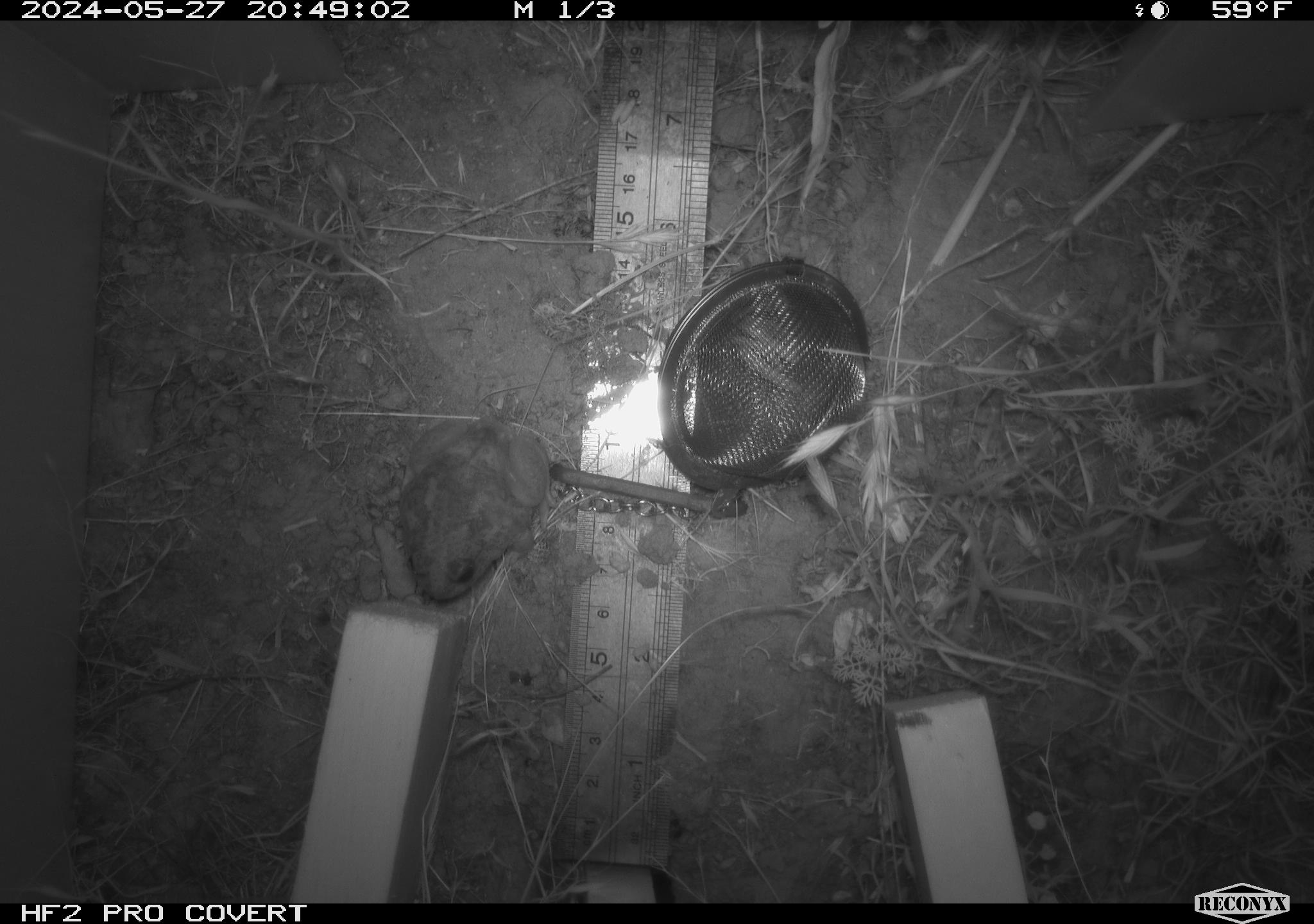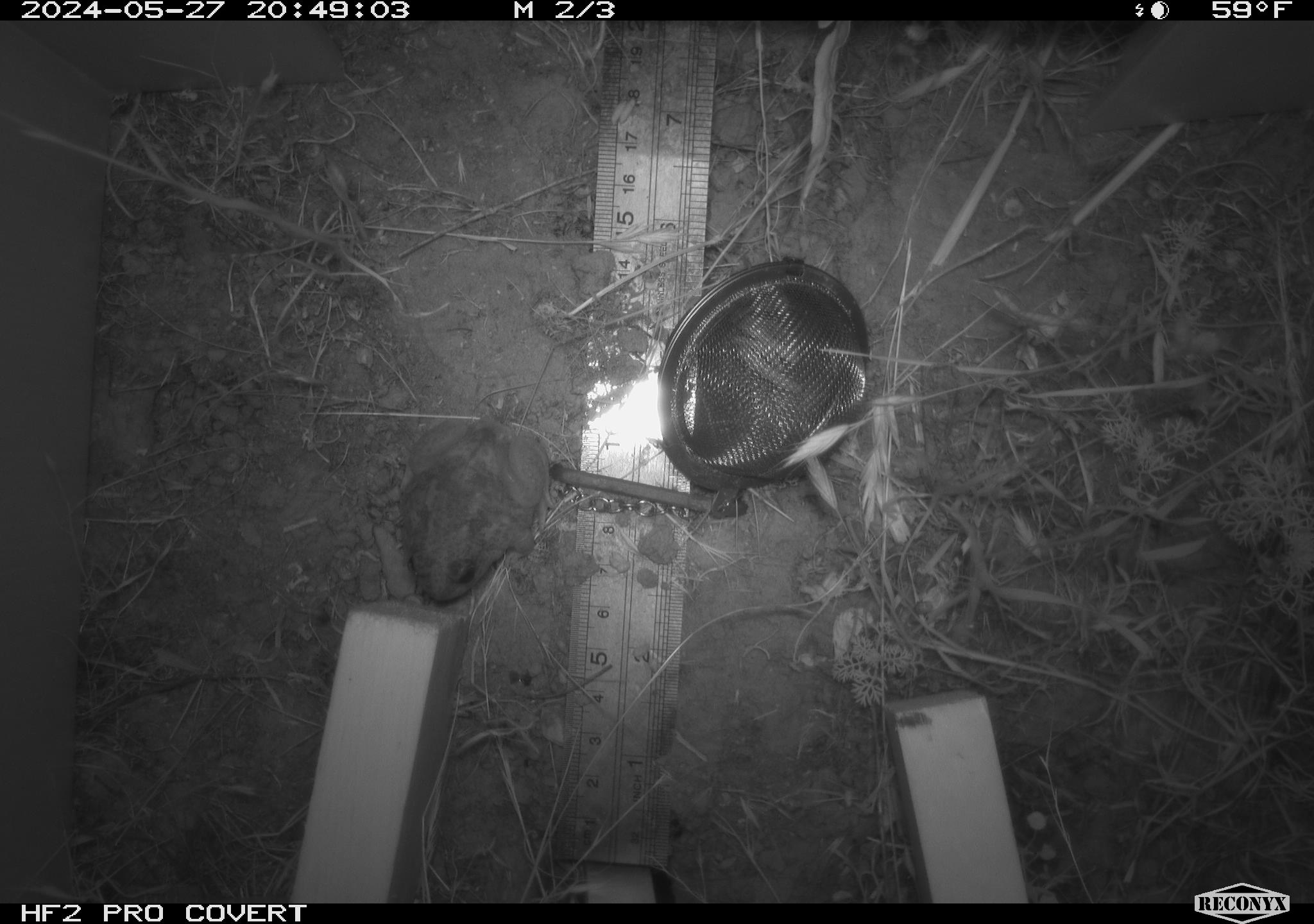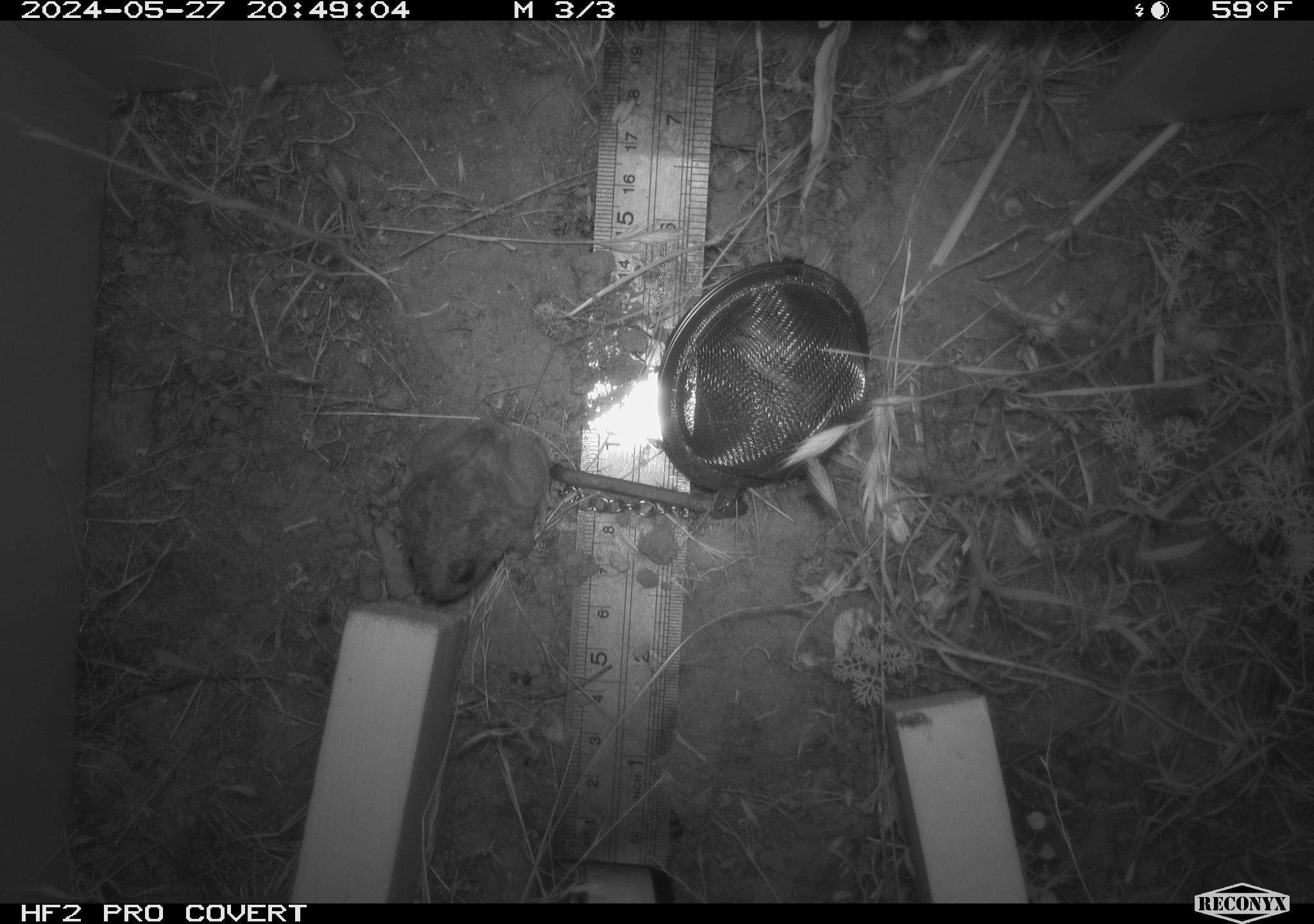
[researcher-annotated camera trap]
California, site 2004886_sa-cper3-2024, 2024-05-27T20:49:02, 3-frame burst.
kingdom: Animalia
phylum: Chordata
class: Amphibia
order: Anura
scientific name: Anura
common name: frogs